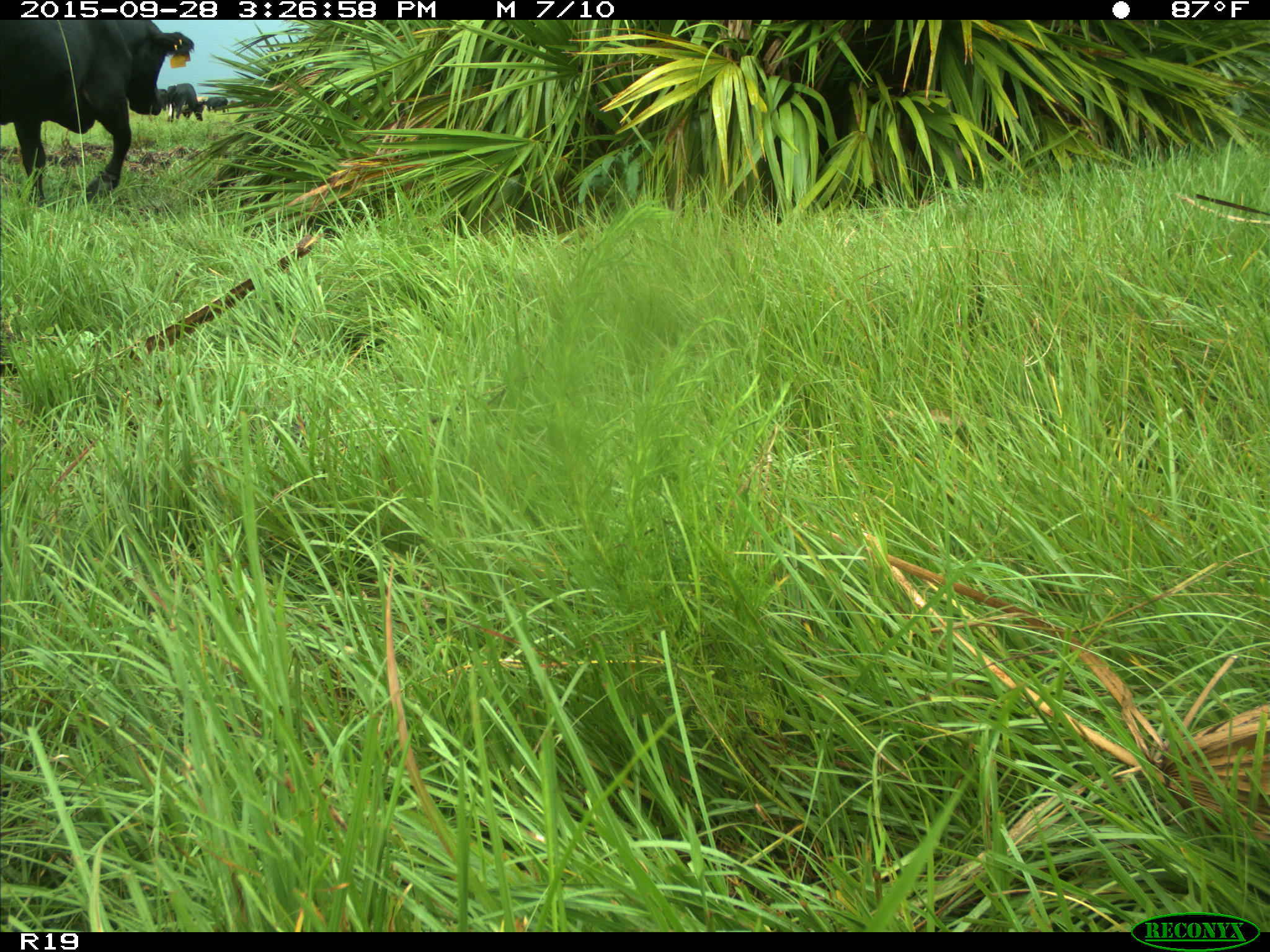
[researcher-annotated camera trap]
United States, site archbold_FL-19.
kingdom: Animalia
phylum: Chordata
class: Mammalia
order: Artiodactyla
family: Bovidae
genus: Bos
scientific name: Bos taurus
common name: domestic cow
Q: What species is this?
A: Bos taurus (domestic cow).